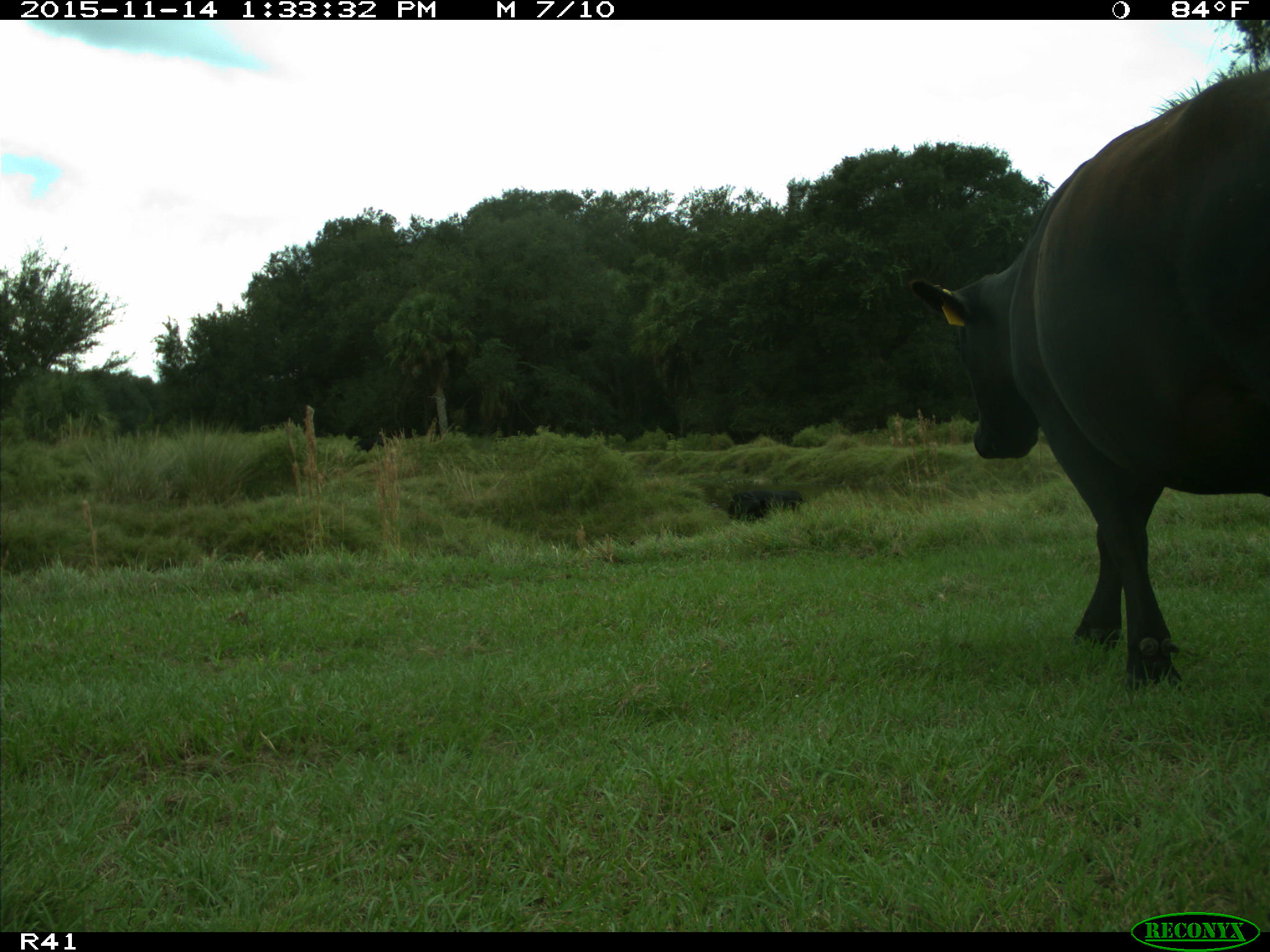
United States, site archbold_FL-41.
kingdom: Animalia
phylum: Chordata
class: Mammalia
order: Artiodactyla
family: Bovidae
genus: Bos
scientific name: Bos taurus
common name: domestic cow